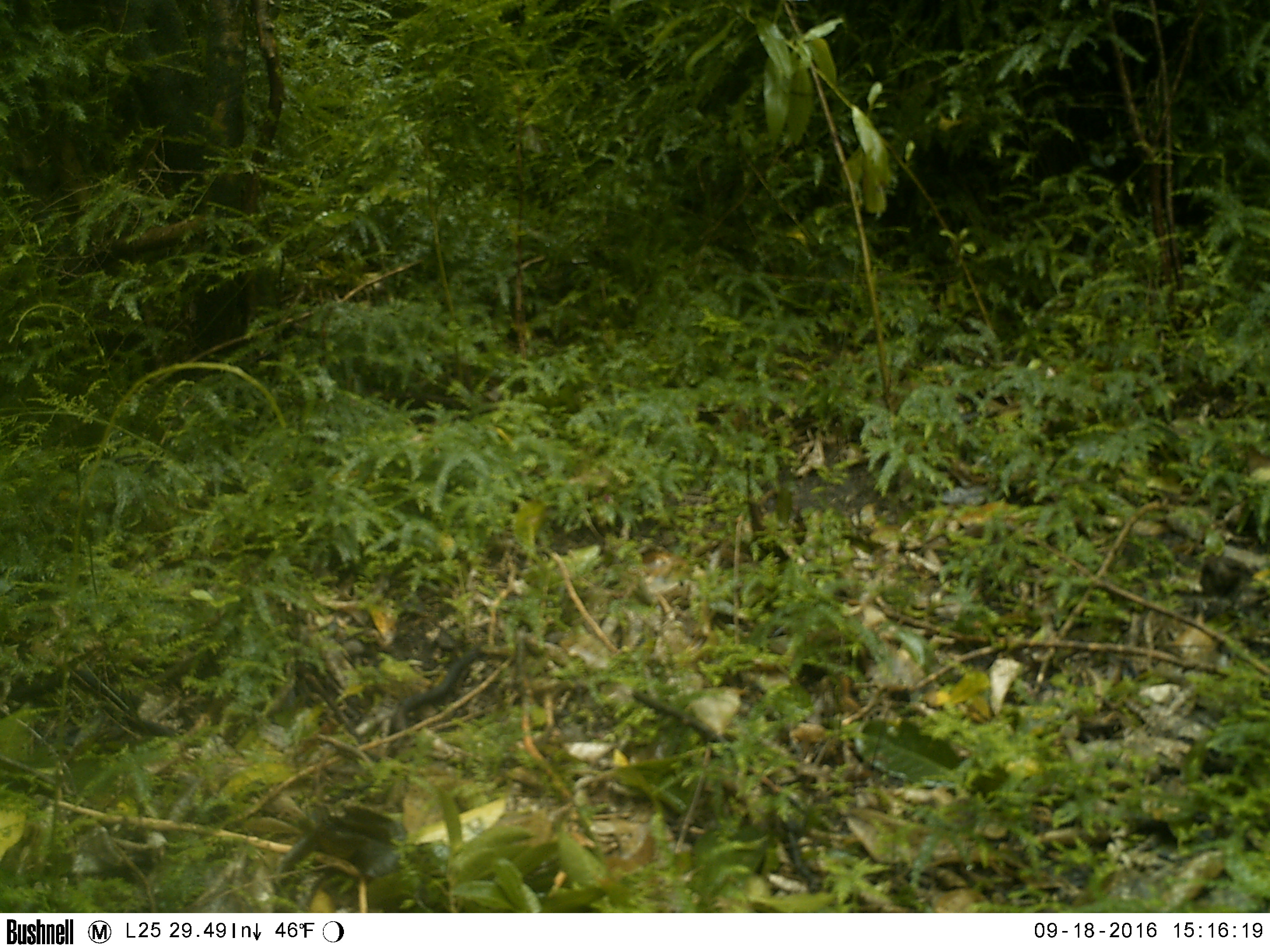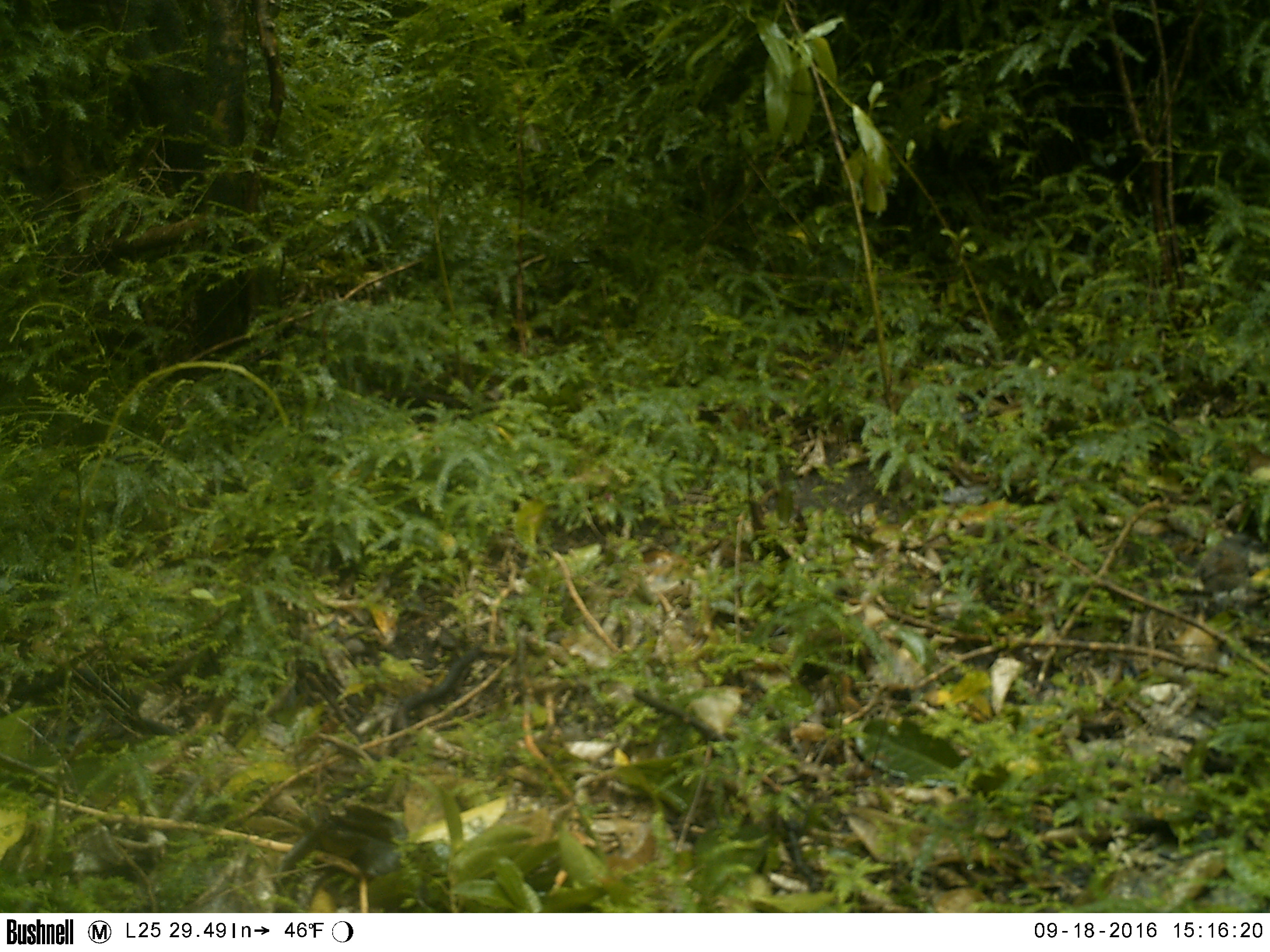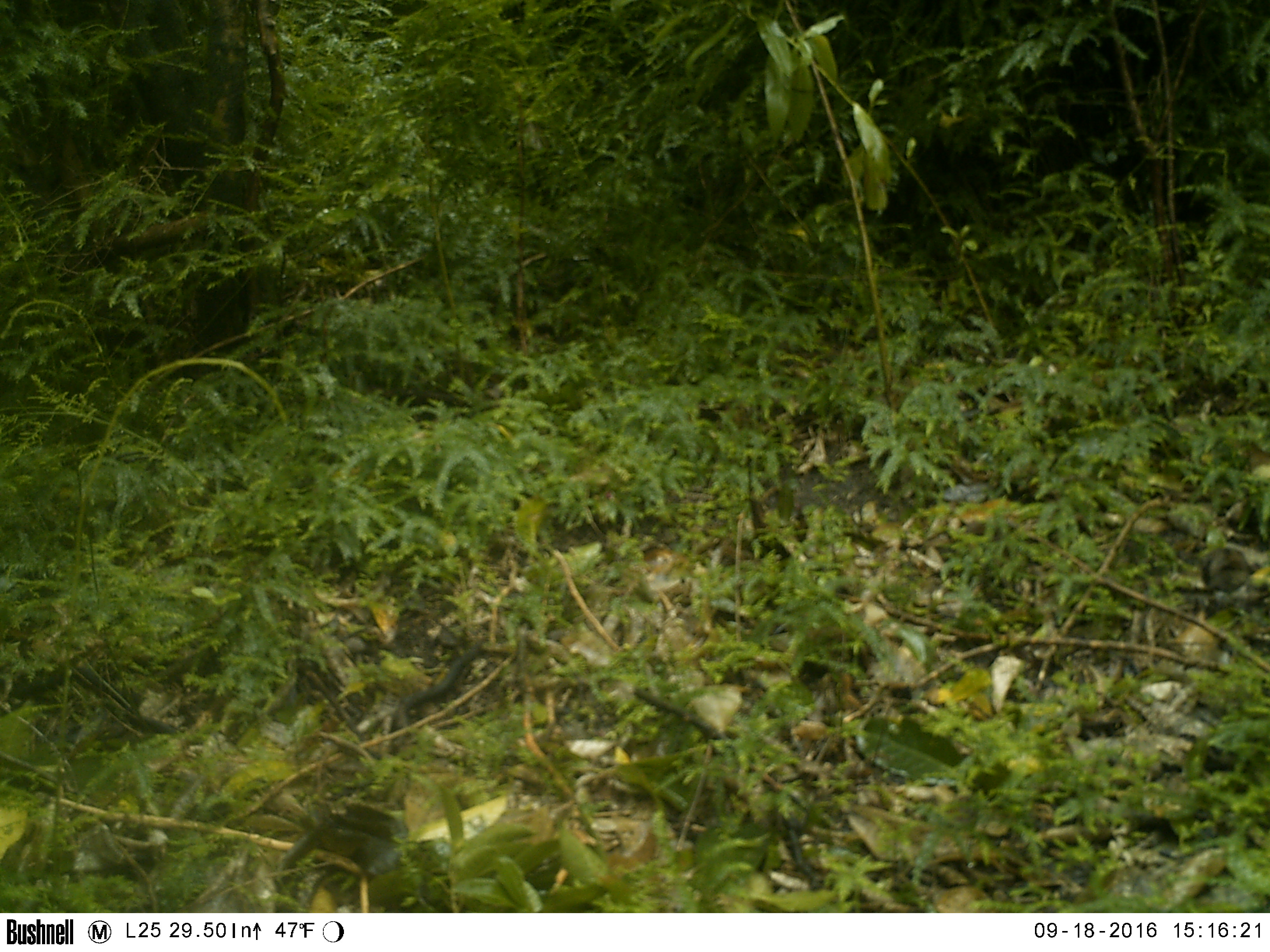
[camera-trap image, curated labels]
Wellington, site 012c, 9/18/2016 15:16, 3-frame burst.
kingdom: Animalia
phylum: Chordata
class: Aves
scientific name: Aves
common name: bird